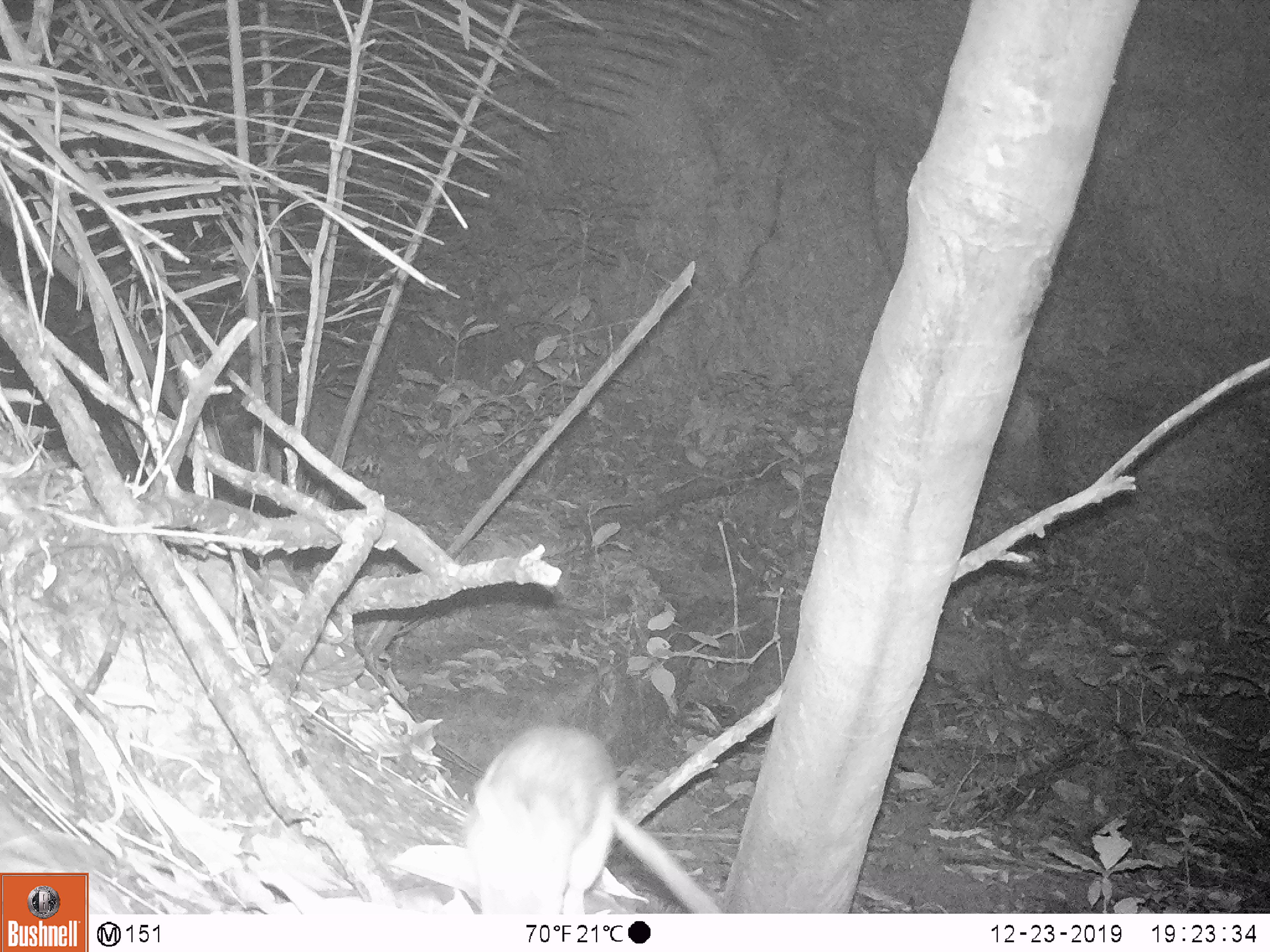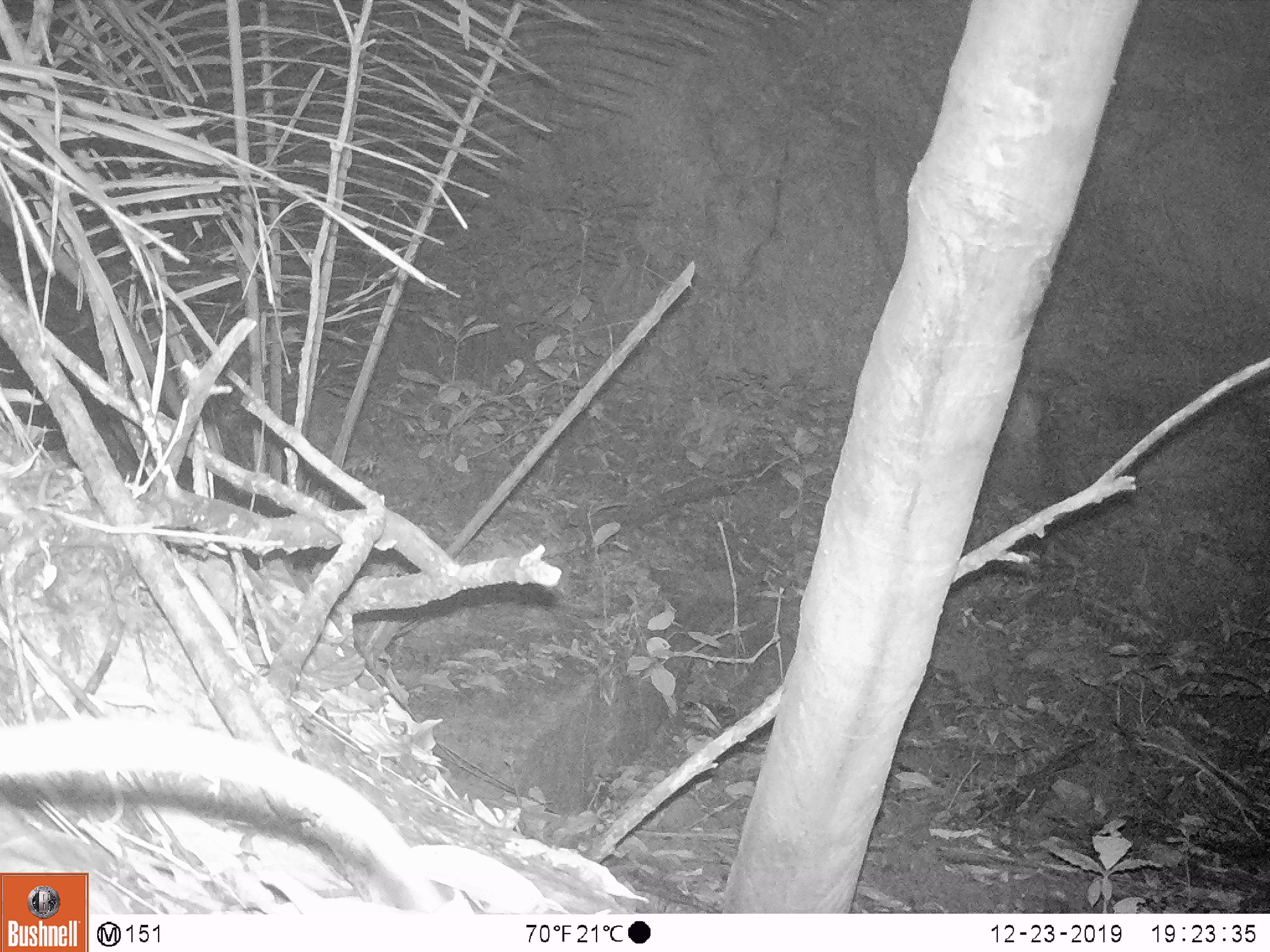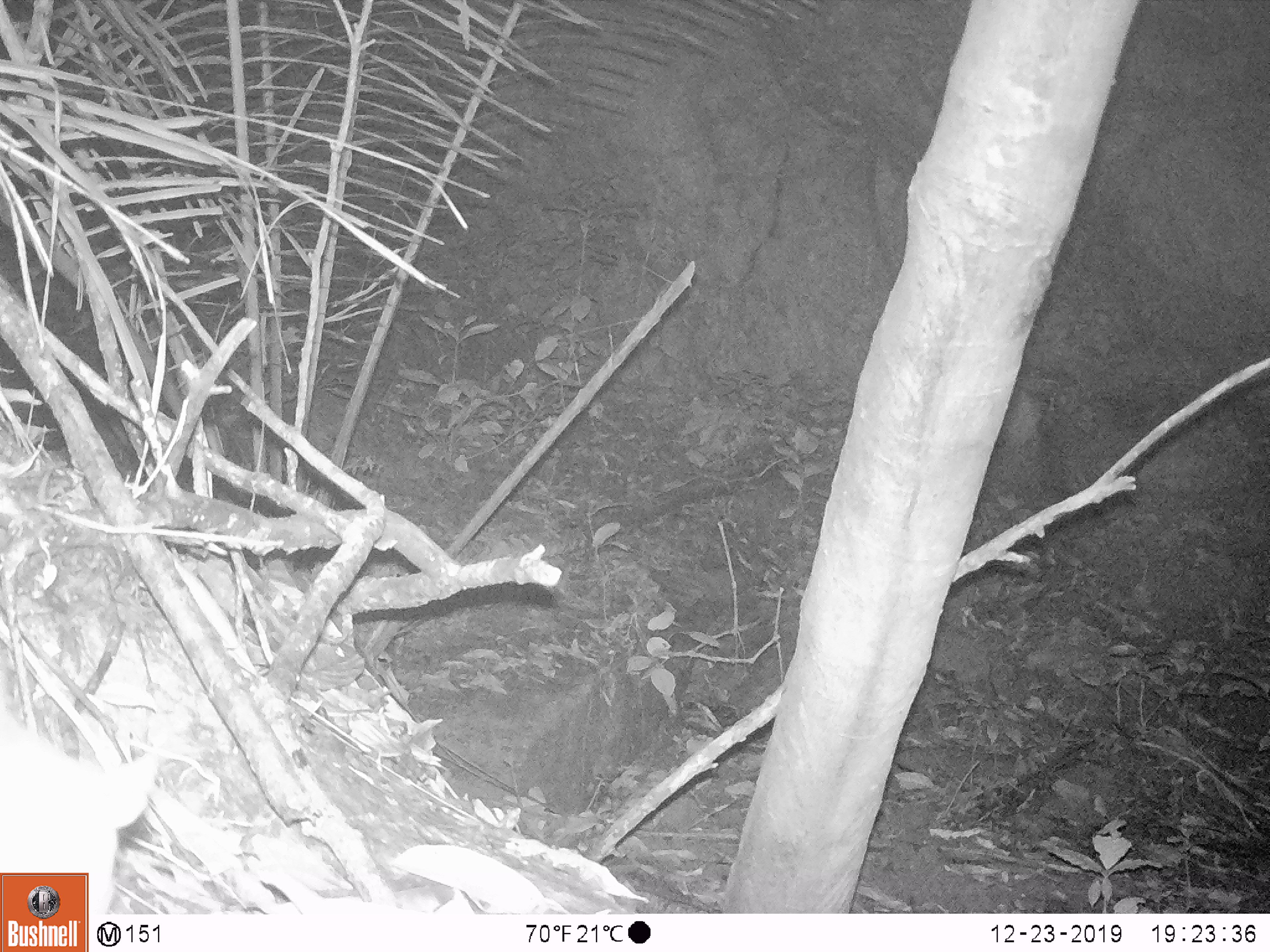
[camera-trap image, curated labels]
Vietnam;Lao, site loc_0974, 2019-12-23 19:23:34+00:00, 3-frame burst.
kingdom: Animalia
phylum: Chordata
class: Mammalia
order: Rodentia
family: Muridae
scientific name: Muridae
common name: old-world mice and rats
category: unidentified murid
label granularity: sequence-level